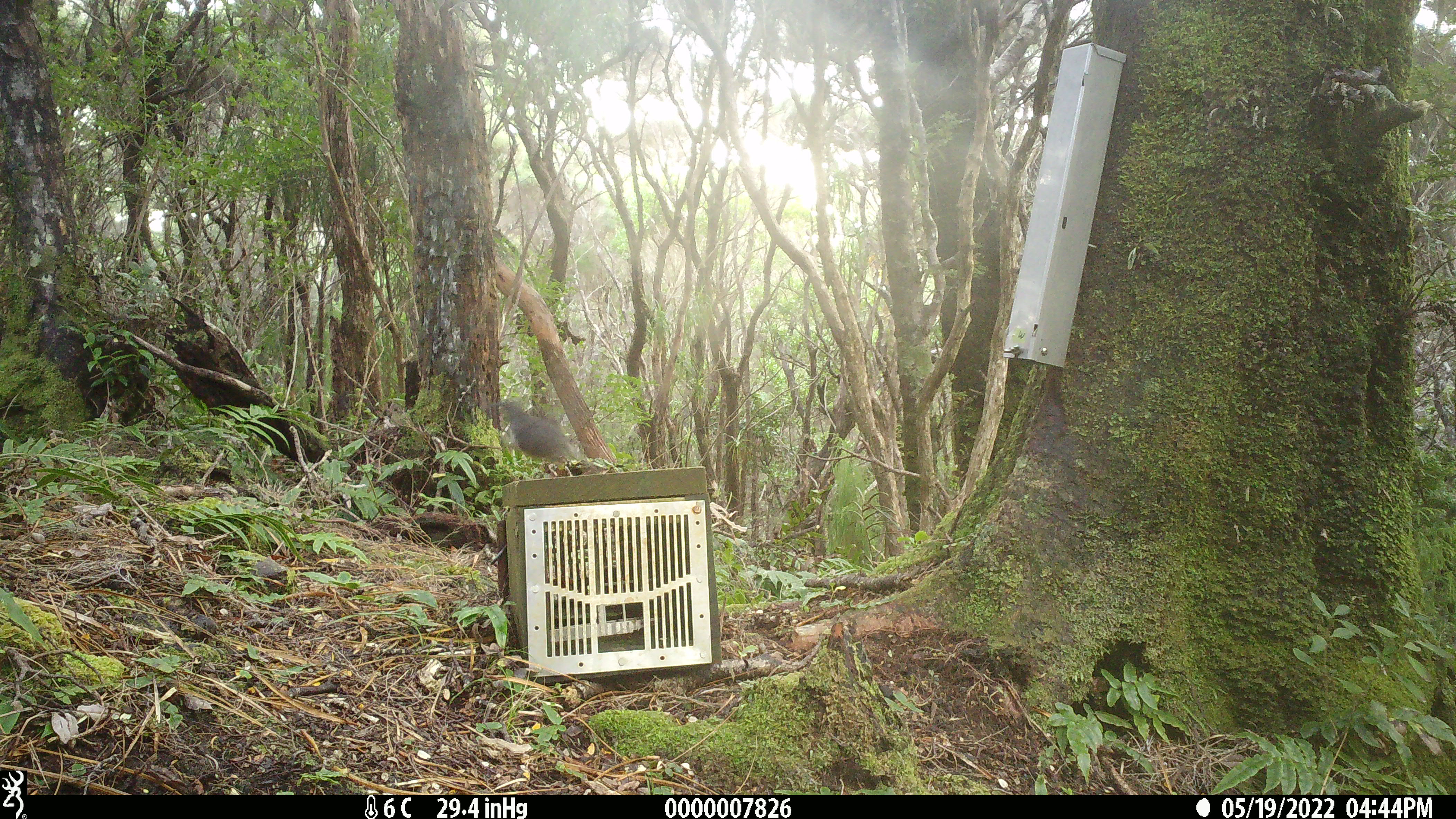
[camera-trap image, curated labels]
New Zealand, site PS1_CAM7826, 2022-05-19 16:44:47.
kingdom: Animalia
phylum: Chordata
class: Aves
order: Passeriformes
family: Petroicidae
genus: Petroica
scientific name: Petroica australis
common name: new zealand robin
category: robin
Robin (new zealand robin) (Petroica australis).